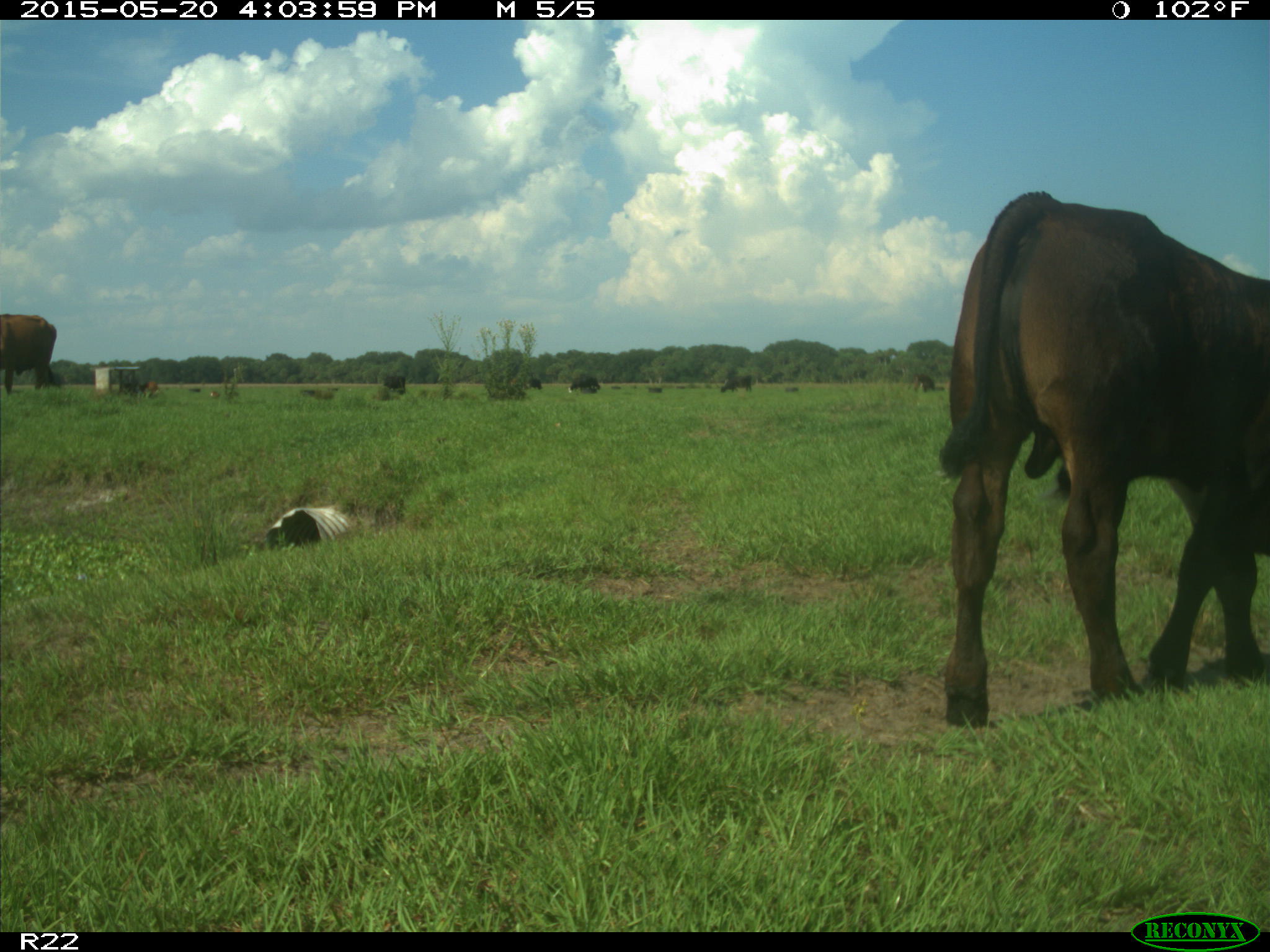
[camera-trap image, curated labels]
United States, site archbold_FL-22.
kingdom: Animalia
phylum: Chordata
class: Mammalia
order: Artiodactyla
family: Bovidae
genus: Bos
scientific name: Bos taurus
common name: domestic cow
Bos taurus (domestic cow).